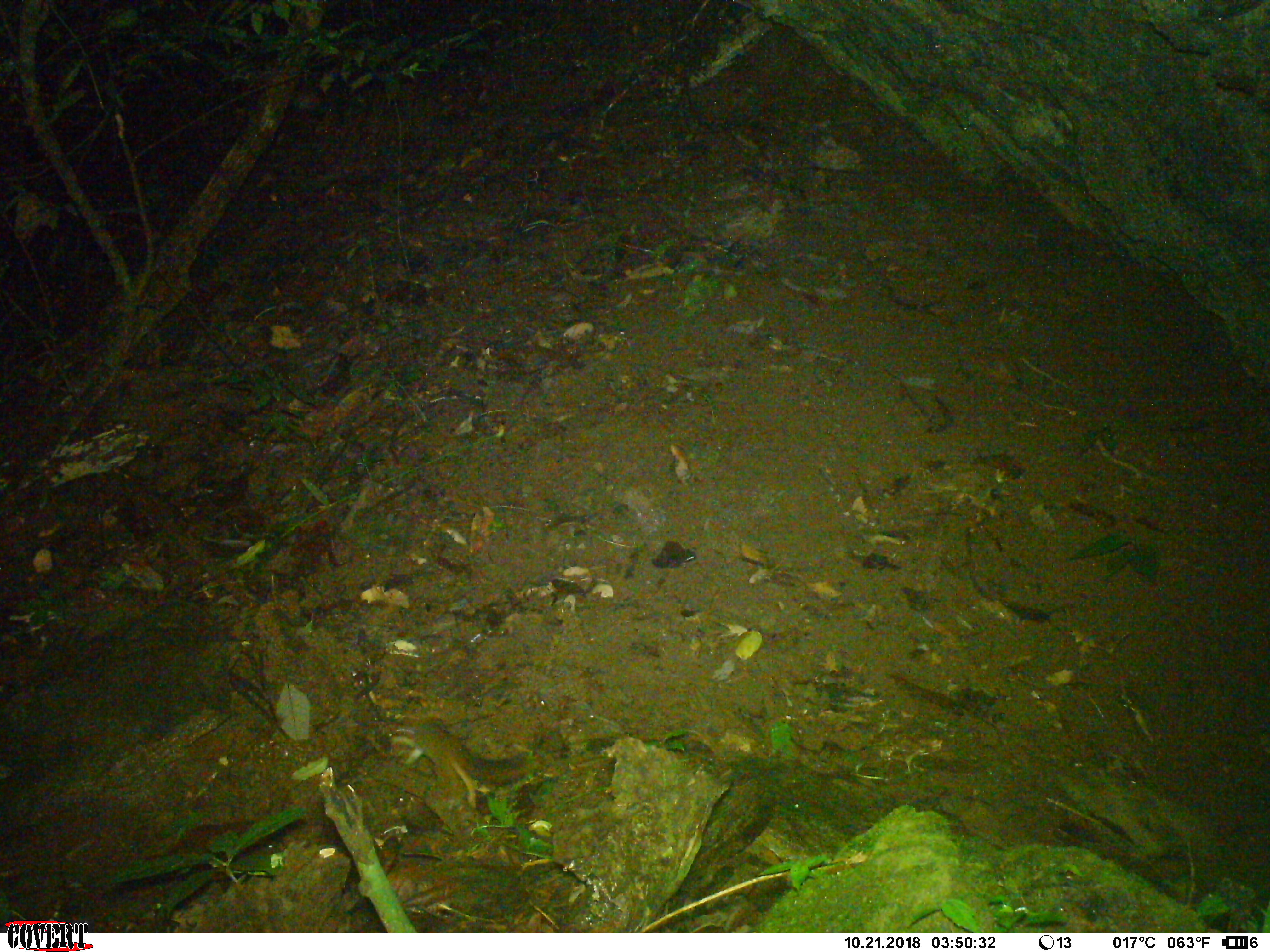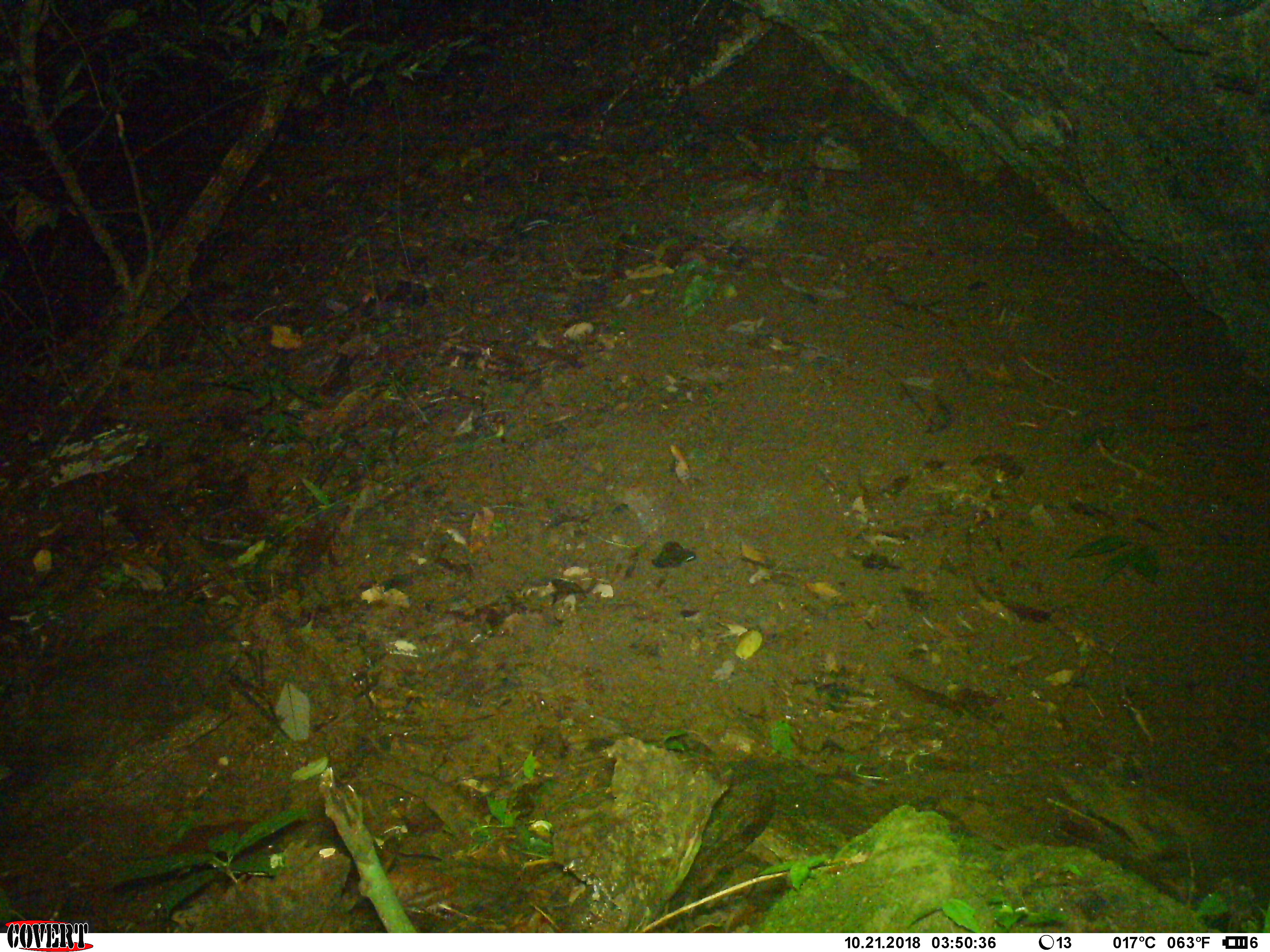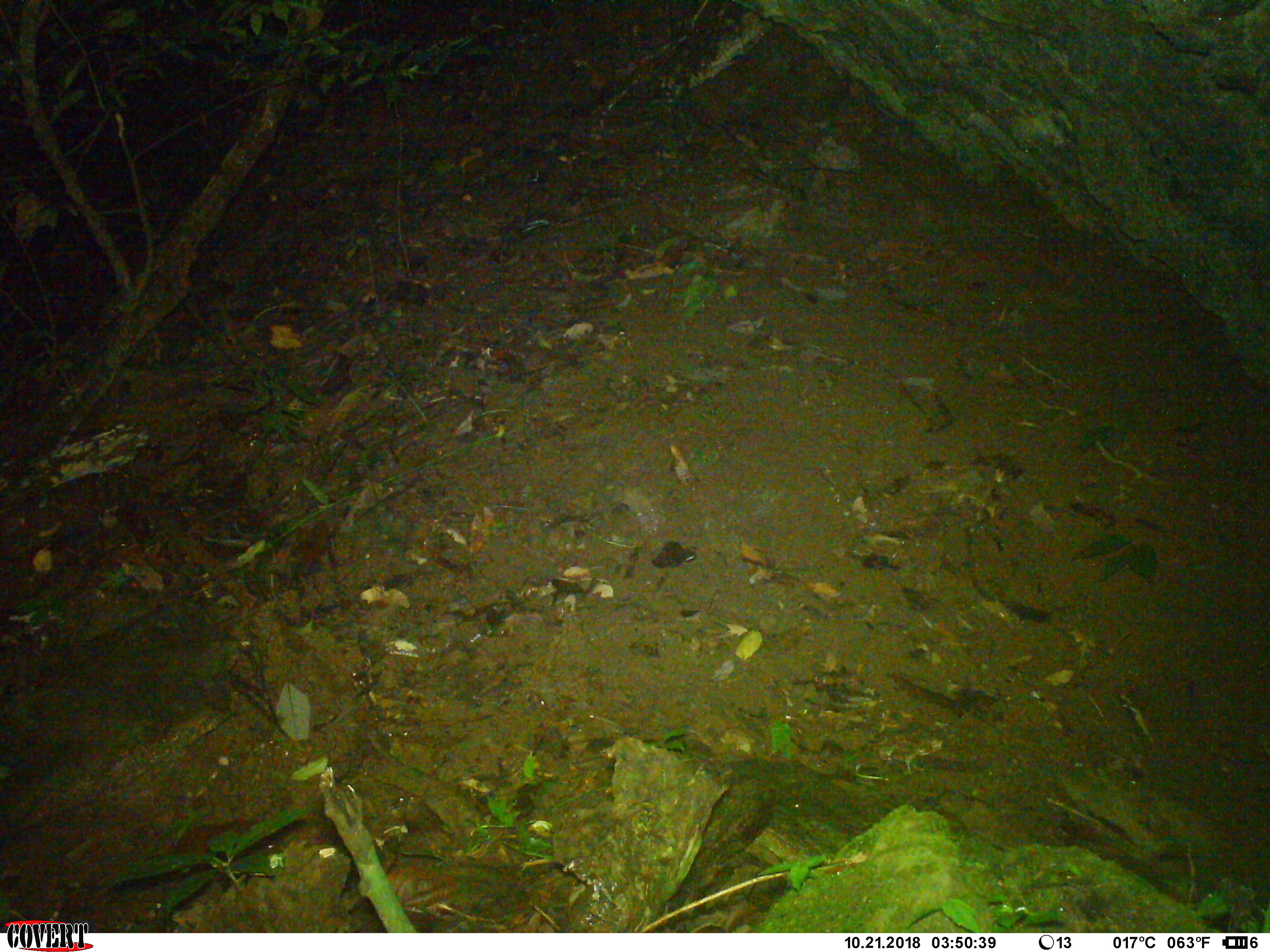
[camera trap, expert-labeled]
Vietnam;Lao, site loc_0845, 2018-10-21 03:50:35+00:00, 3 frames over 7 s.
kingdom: Animalia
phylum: Chordata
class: Mammalia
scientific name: Mammalia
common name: mammal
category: unidentified small mammal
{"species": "unidentified small mammal (mammal) (Mammalia)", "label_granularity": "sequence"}